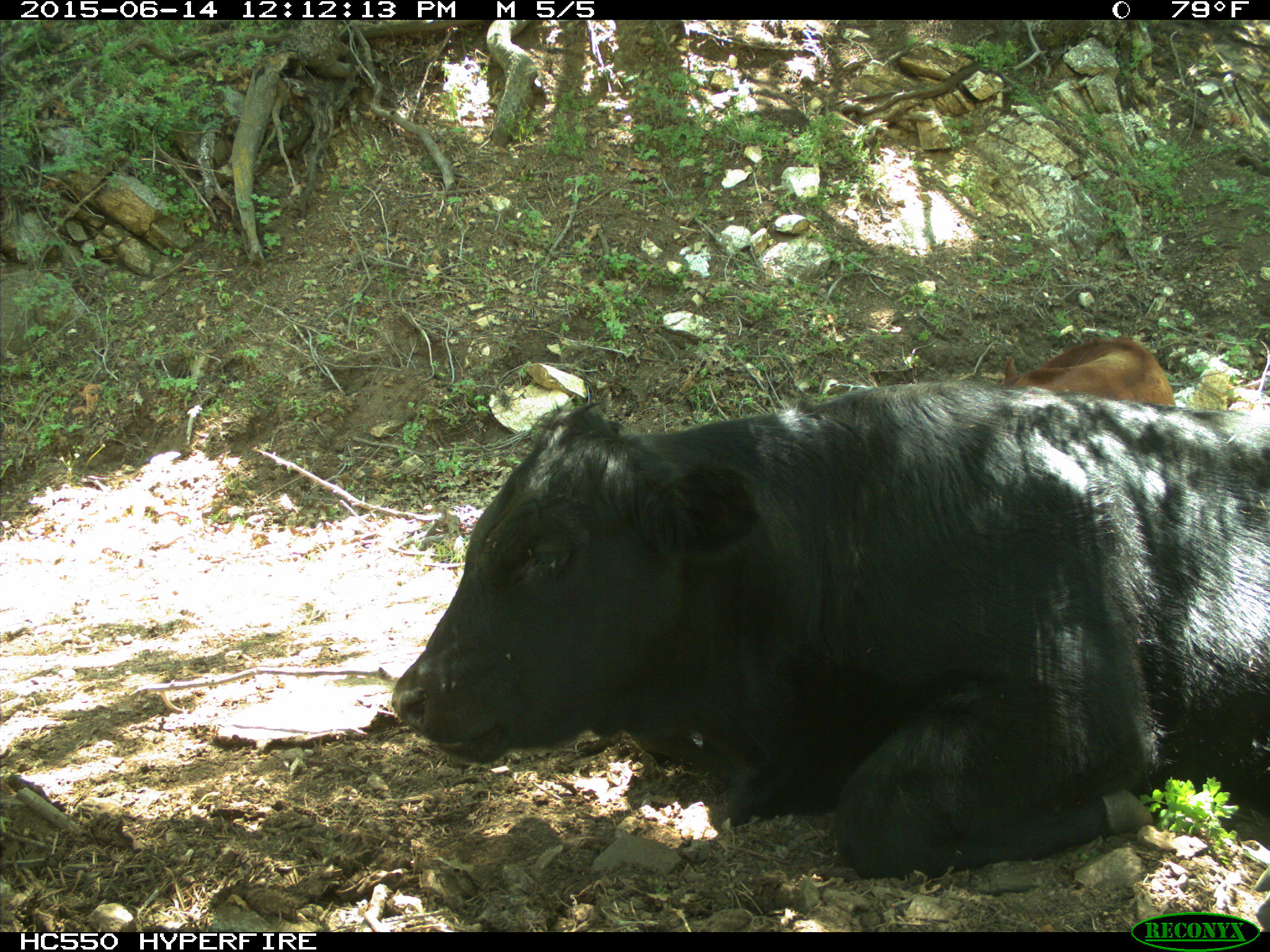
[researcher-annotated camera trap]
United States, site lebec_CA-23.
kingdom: Animalia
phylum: Chordata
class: Mammalia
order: Artiodactyla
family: Bovidae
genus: Bos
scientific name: Bos taurus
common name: domestic cow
Bos taurus (domestic cow).